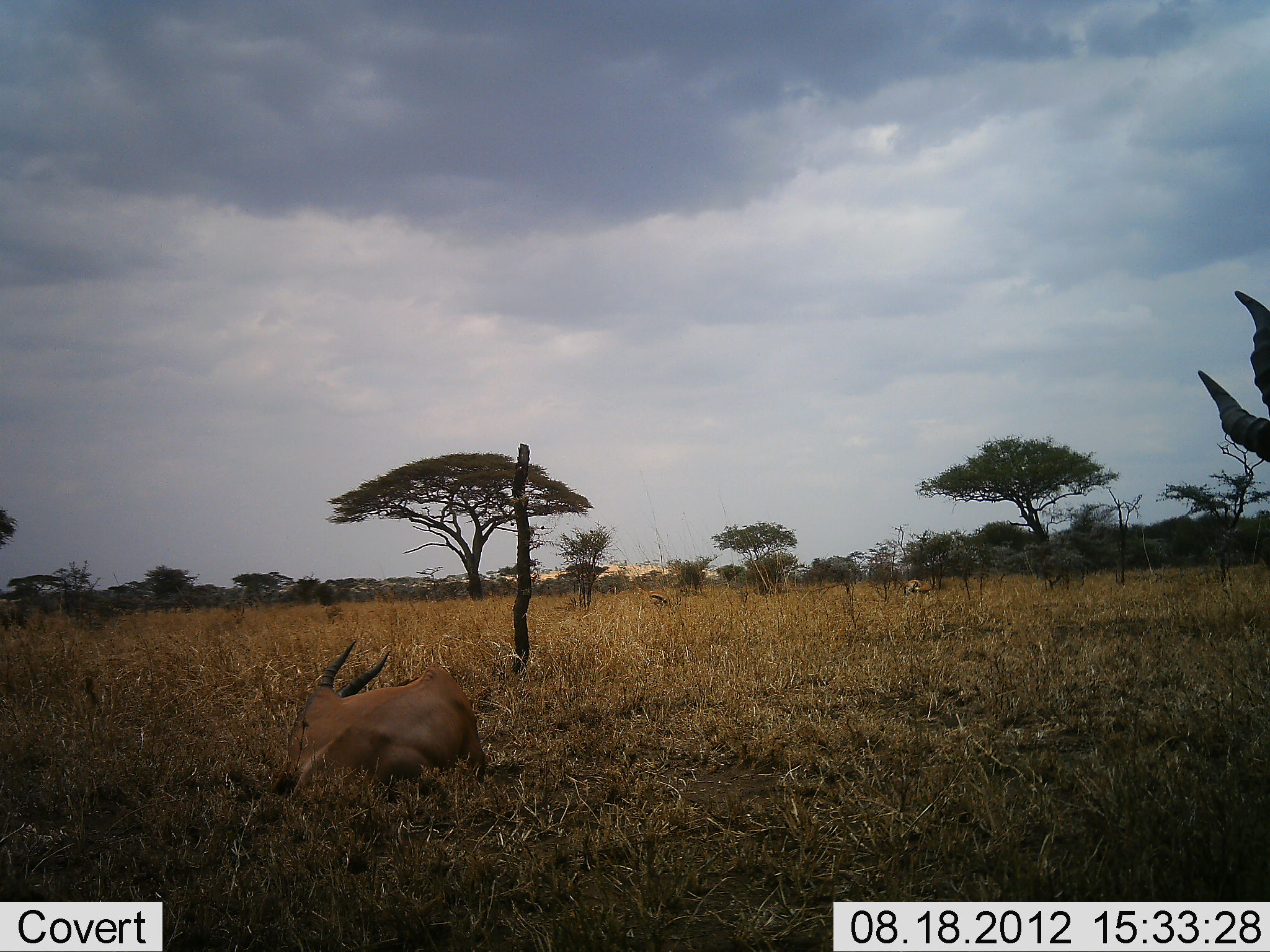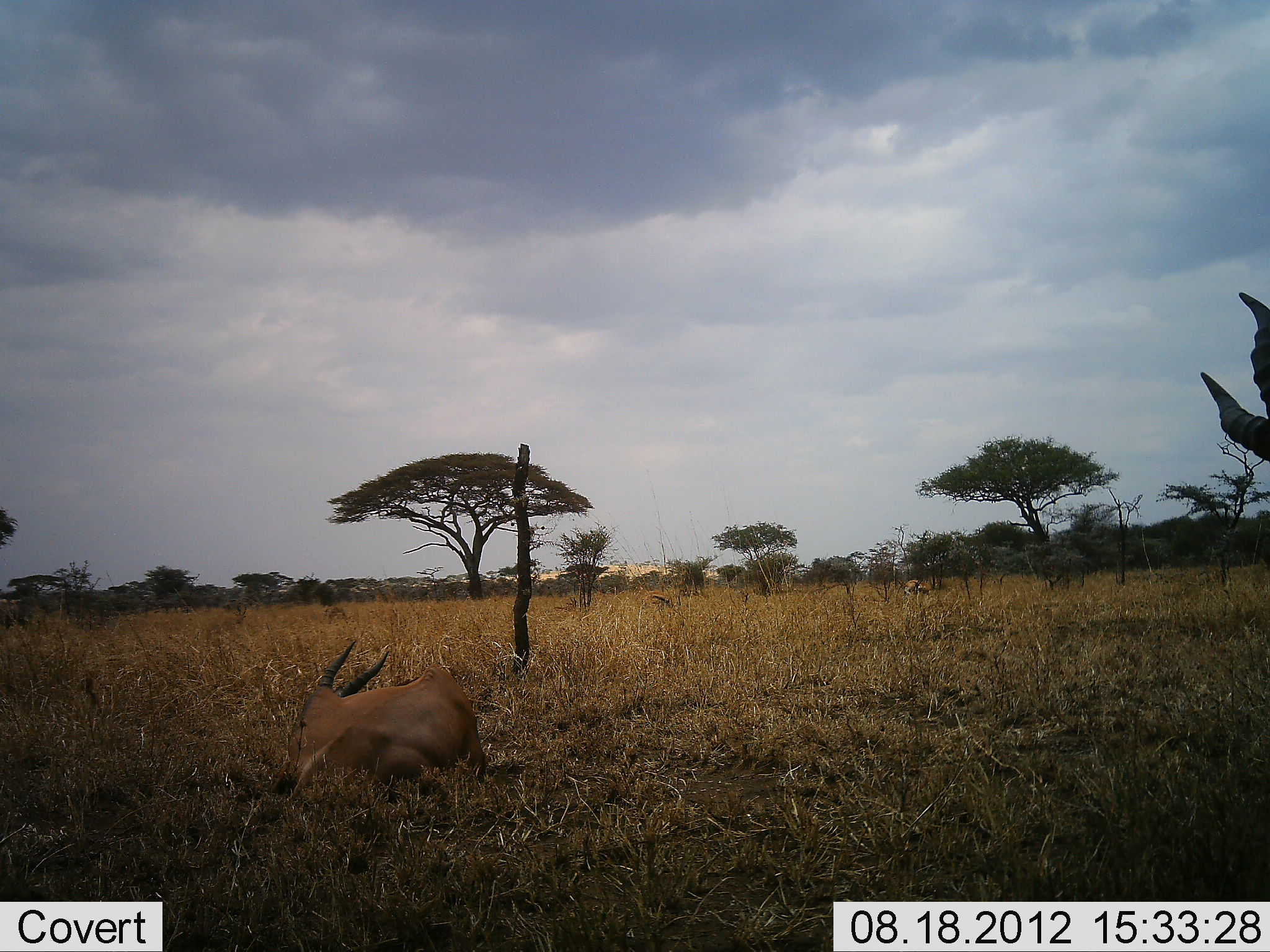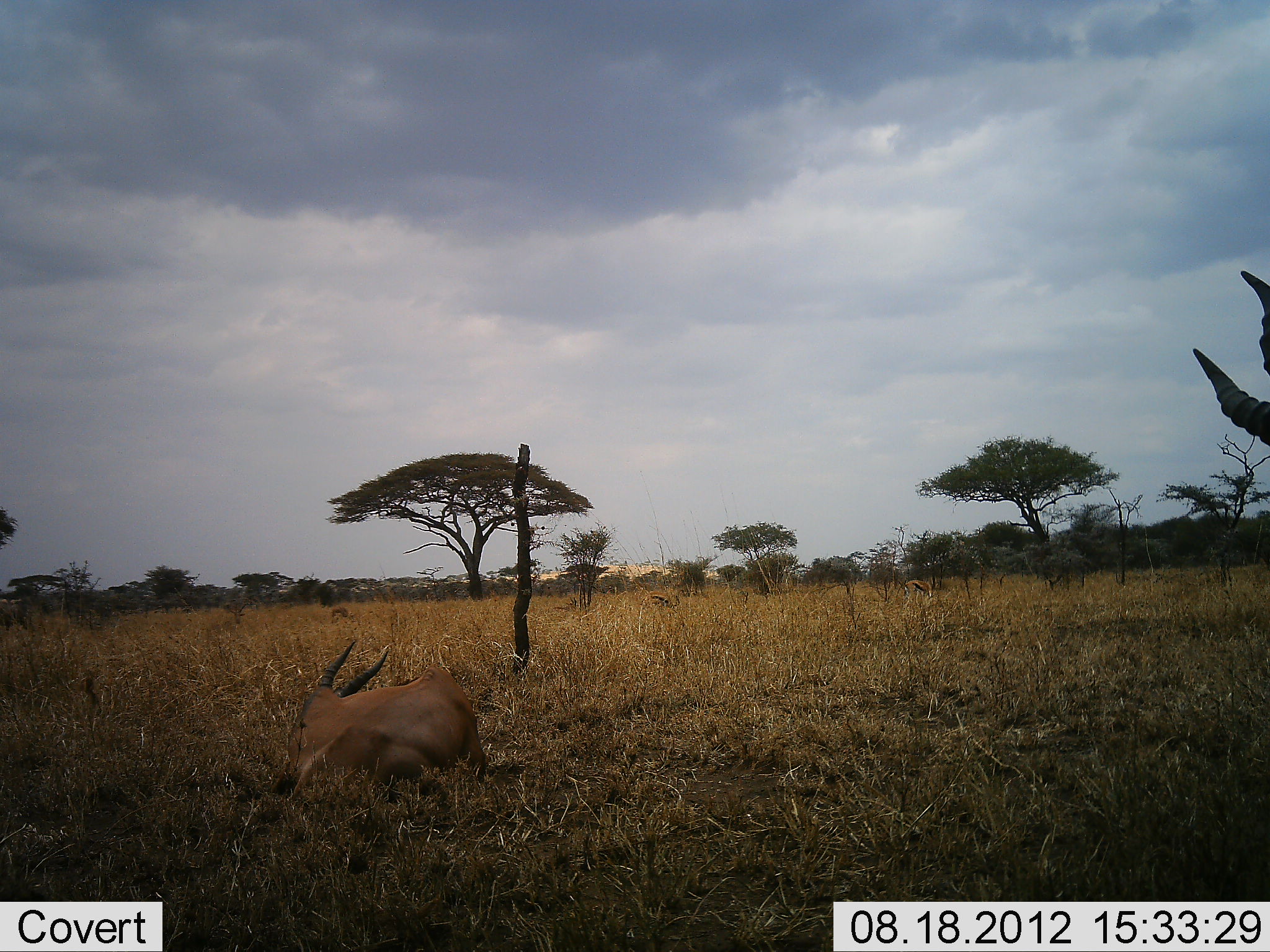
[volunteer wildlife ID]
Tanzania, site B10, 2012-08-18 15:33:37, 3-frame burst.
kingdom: Animalia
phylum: Chordata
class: Mammalia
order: Artiodactyla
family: Bovidae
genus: Eudorcas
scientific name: Eudorcas thomsonii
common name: thomson's gazelle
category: gazellethomsons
Gazellethomsons (thomson's gazelle) (Eudorcas thomsonii), count 4. Behavior (volunteer vote fractions): standing 70%, resting 70%, moving 20%, interacting 0%. Young present (vote fraction): 0%. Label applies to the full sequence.